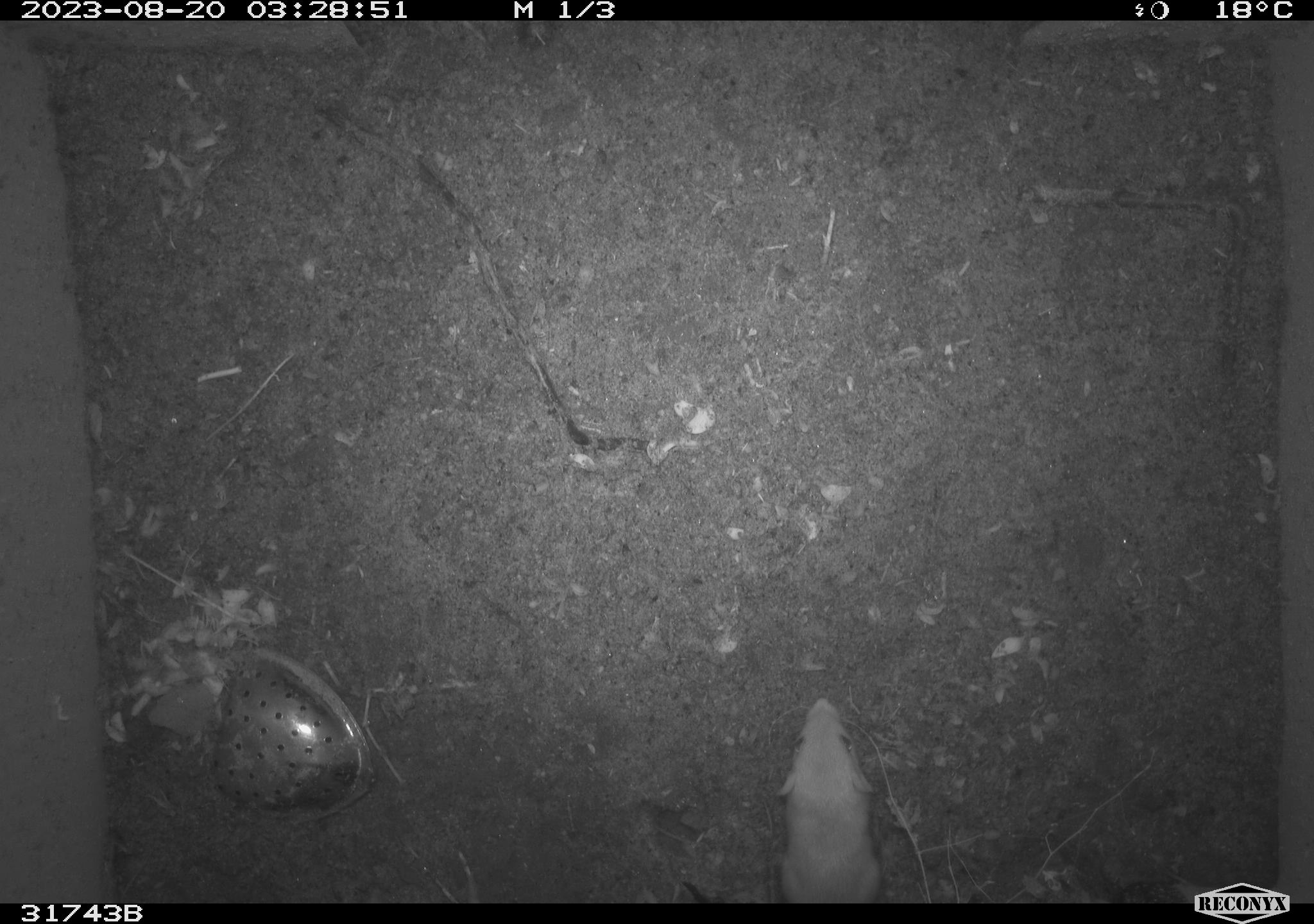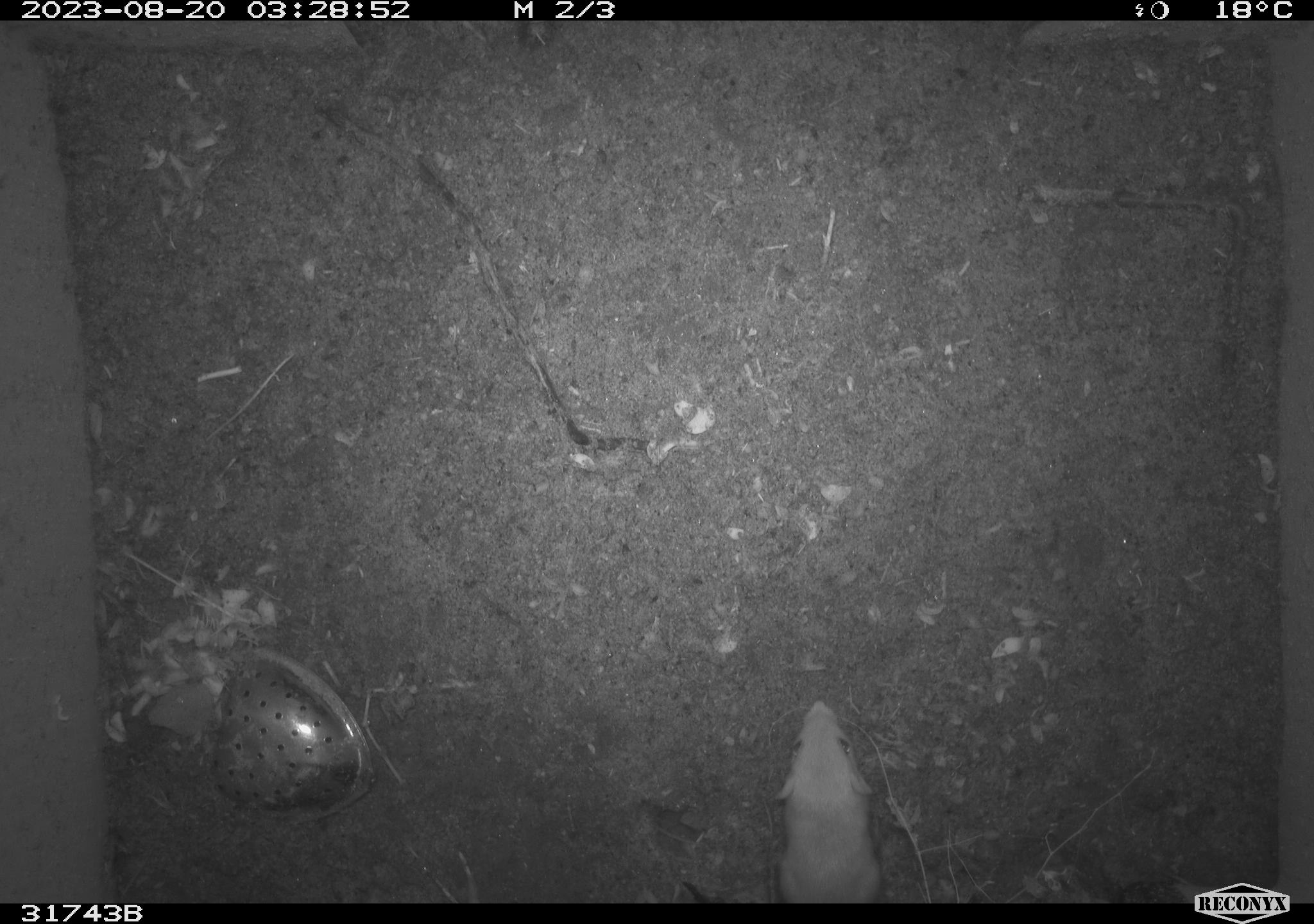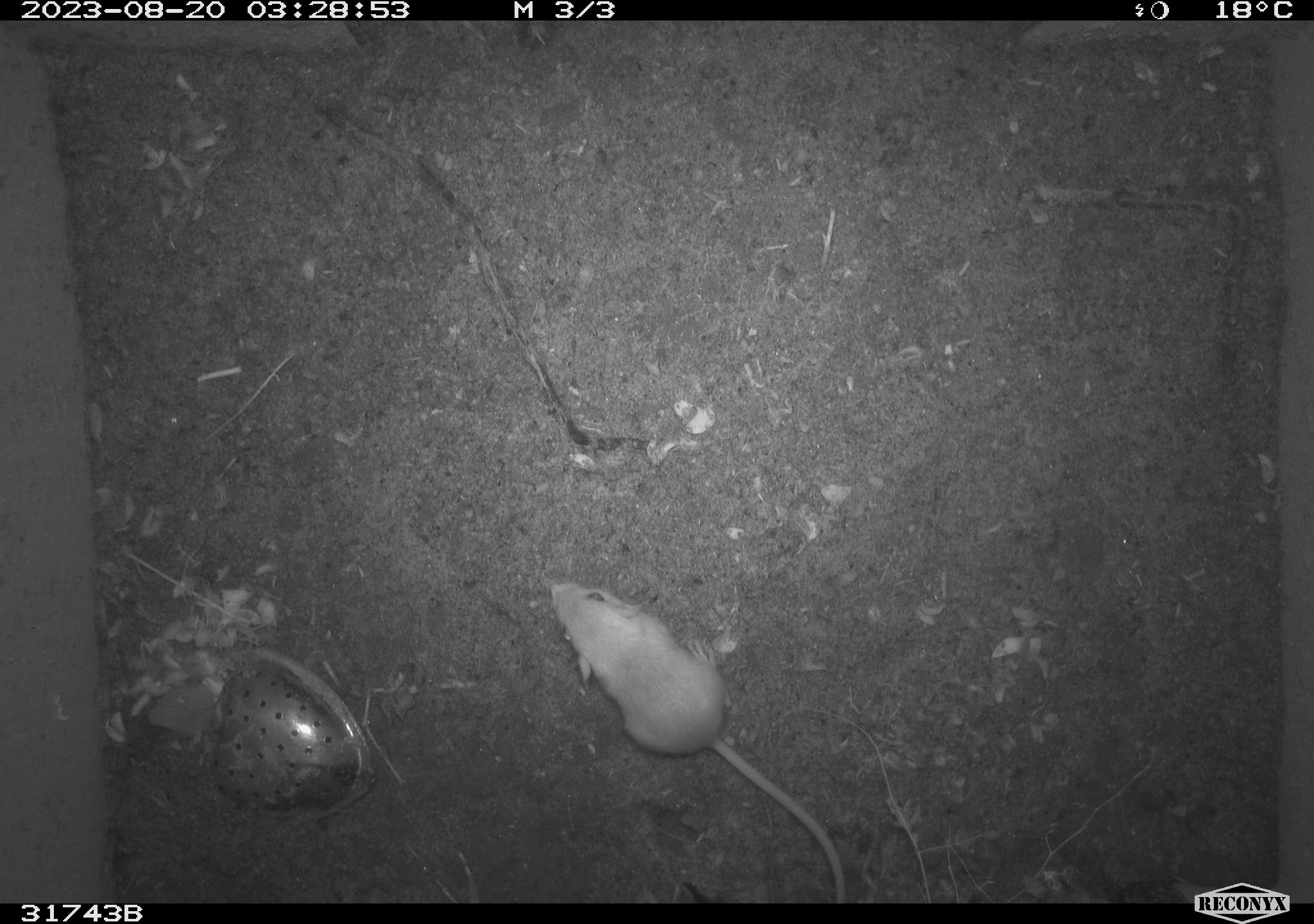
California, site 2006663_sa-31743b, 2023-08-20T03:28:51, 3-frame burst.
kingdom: Animalia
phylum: Chordata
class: Mammalia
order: Rodentia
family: Heteromyidae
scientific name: Heteromyidae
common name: kangaroo rats and pocket mice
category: heteromyidae family